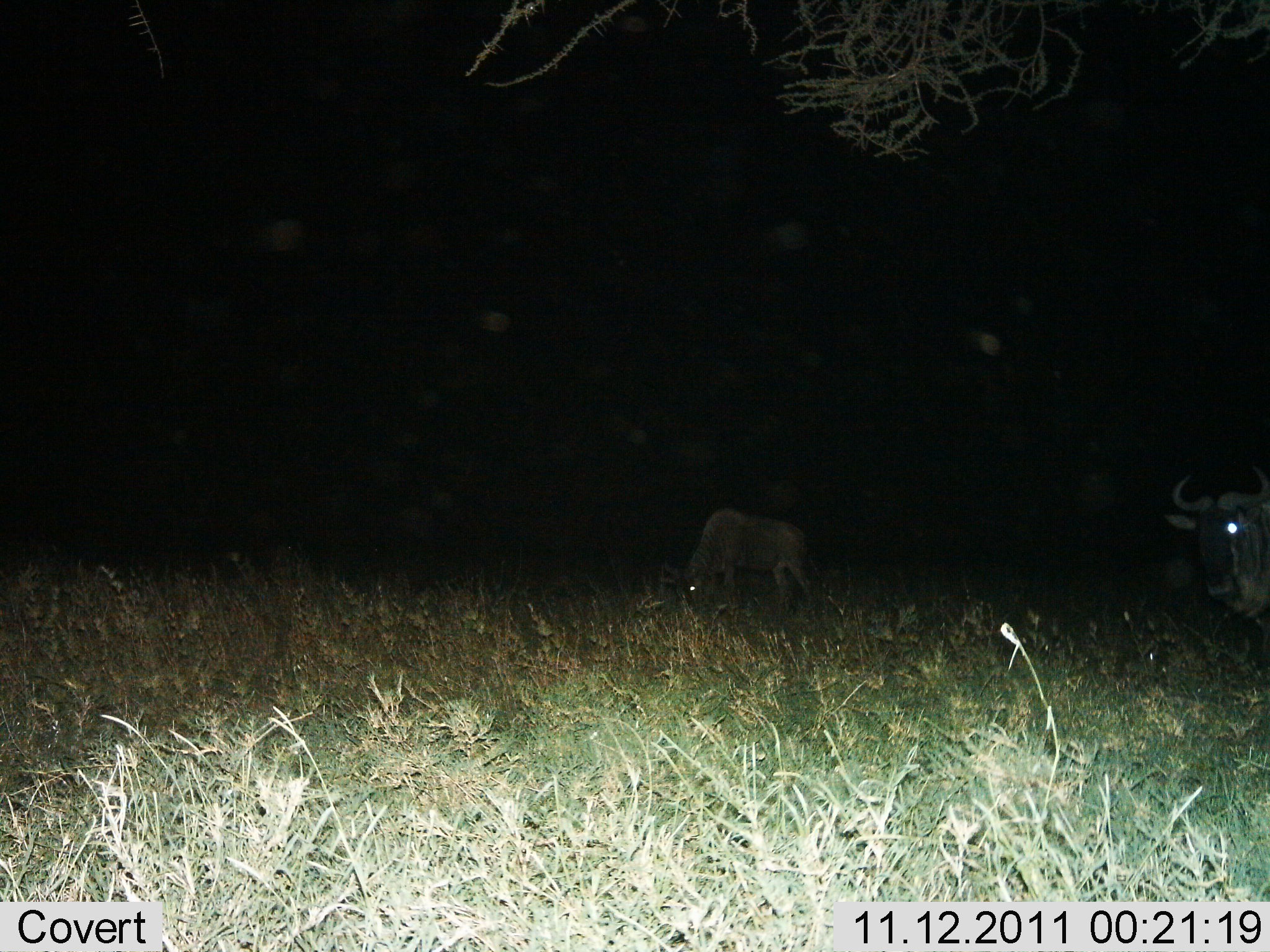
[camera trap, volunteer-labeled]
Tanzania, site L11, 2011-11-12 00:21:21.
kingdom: Animalia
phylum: Chordata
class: Mammalia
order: Artiodactyla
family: Bovidae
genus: Connochaetes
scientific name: Connochaetes taurinus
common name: blue wildebeest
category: wildebeest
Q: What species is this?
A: Wildebeest (blue wildebeest) (Connochaetes taurinus).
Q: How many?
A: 2.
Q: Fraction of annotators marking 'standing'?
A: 64%.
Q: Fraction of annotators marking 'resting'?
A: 0%.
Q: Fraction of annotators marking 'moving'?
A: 7%.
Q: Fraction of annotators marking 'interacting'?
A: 0%.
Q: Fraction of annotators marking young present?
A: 7%.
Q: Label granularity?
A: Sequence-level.